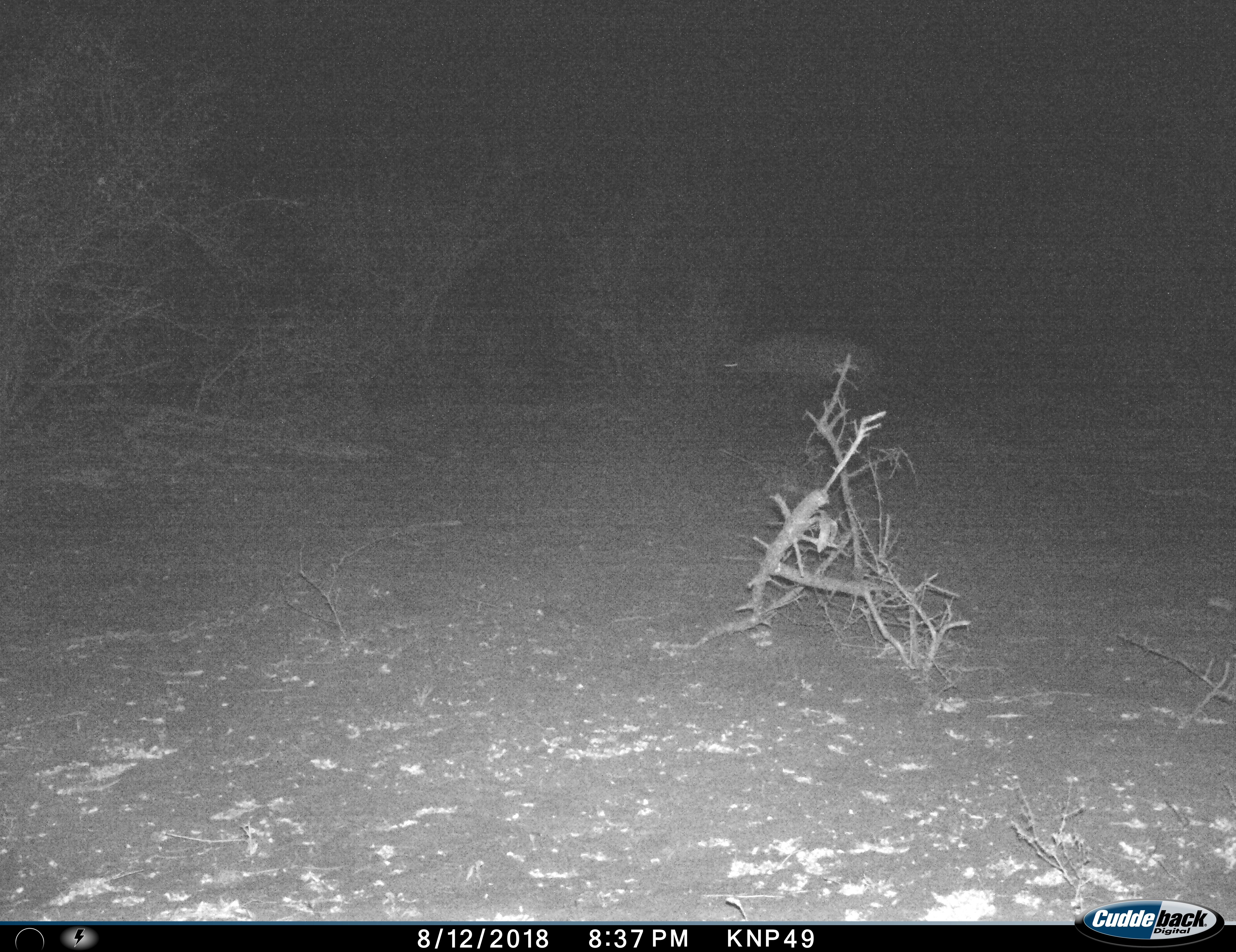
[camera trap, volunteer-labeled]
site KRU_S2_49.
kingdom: Animalia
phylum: Chordata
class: Mammalia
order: Carnivora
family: Hyaenidae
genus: Crocuta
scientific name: Crocuta crocuta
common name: spotted hyena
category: hyenaspotted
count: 1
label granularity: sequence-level